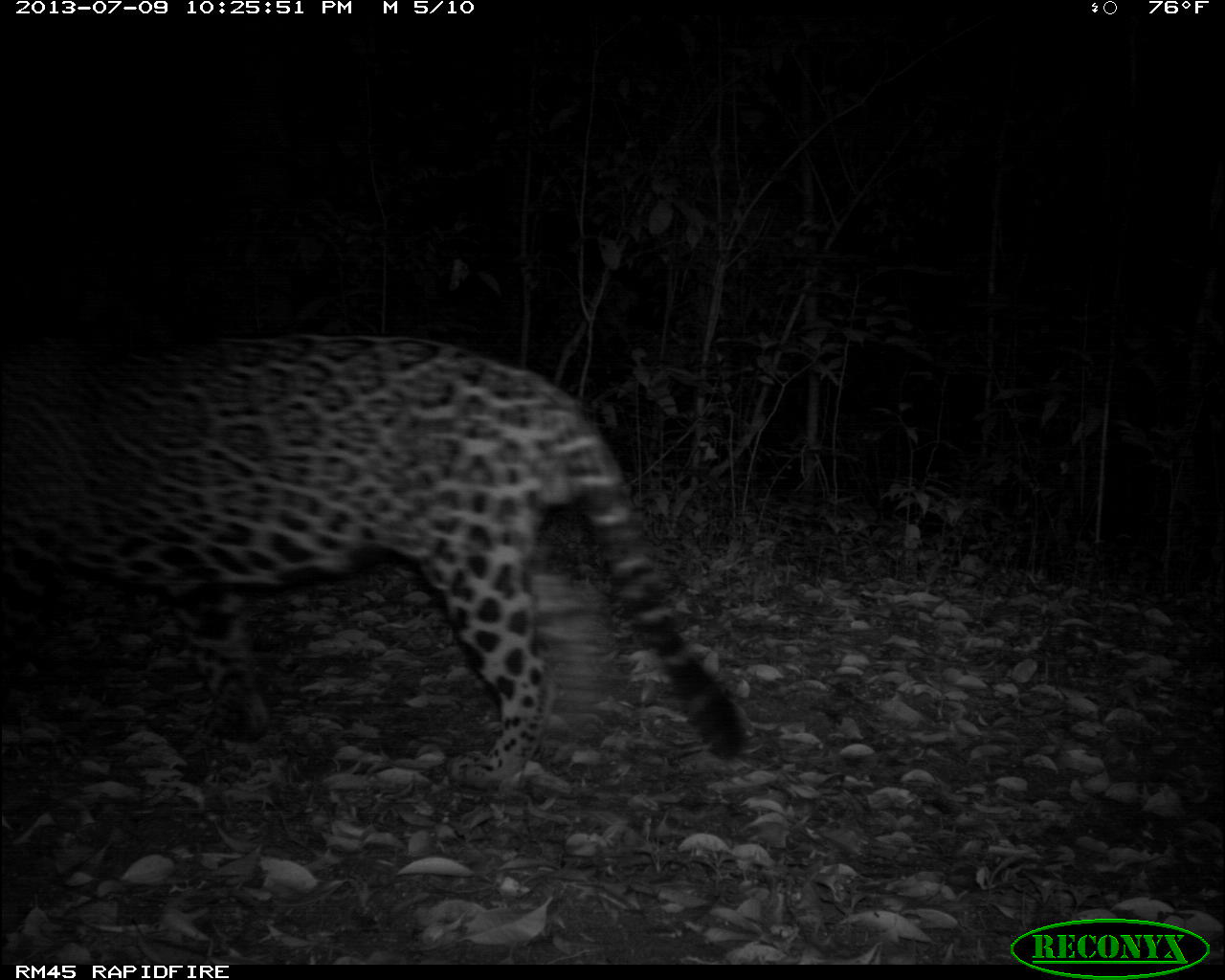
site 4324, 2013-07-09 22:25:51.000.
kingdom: Animalia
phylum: Chordata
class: Mammalia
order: Carnivora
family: Felidae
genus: Panthera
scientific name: Panthera onca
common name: jaguar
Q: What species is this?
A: Panthera onca (jaguar).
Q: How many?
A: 1.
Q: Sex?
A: Male.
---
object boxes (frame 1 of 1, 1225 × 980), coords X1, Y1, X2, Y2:
panthera onca: 0, 327, 738, 788